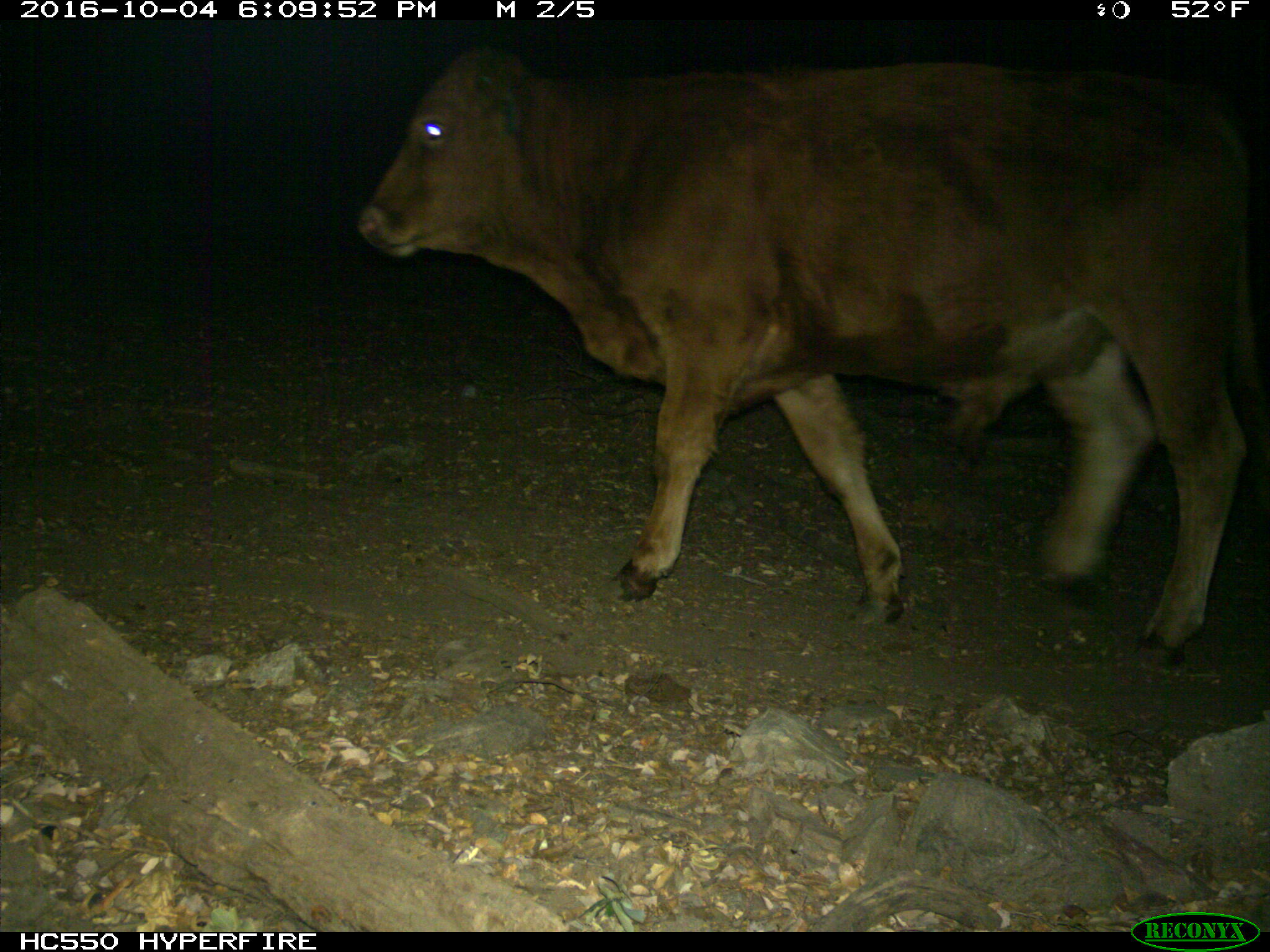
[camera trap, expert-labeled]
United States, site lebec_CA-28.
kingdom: Animalia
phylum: Chordata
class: Mammalia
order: Artiodactyla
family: Bovidae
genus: Bos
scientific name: Bos taurus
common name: domestic cow